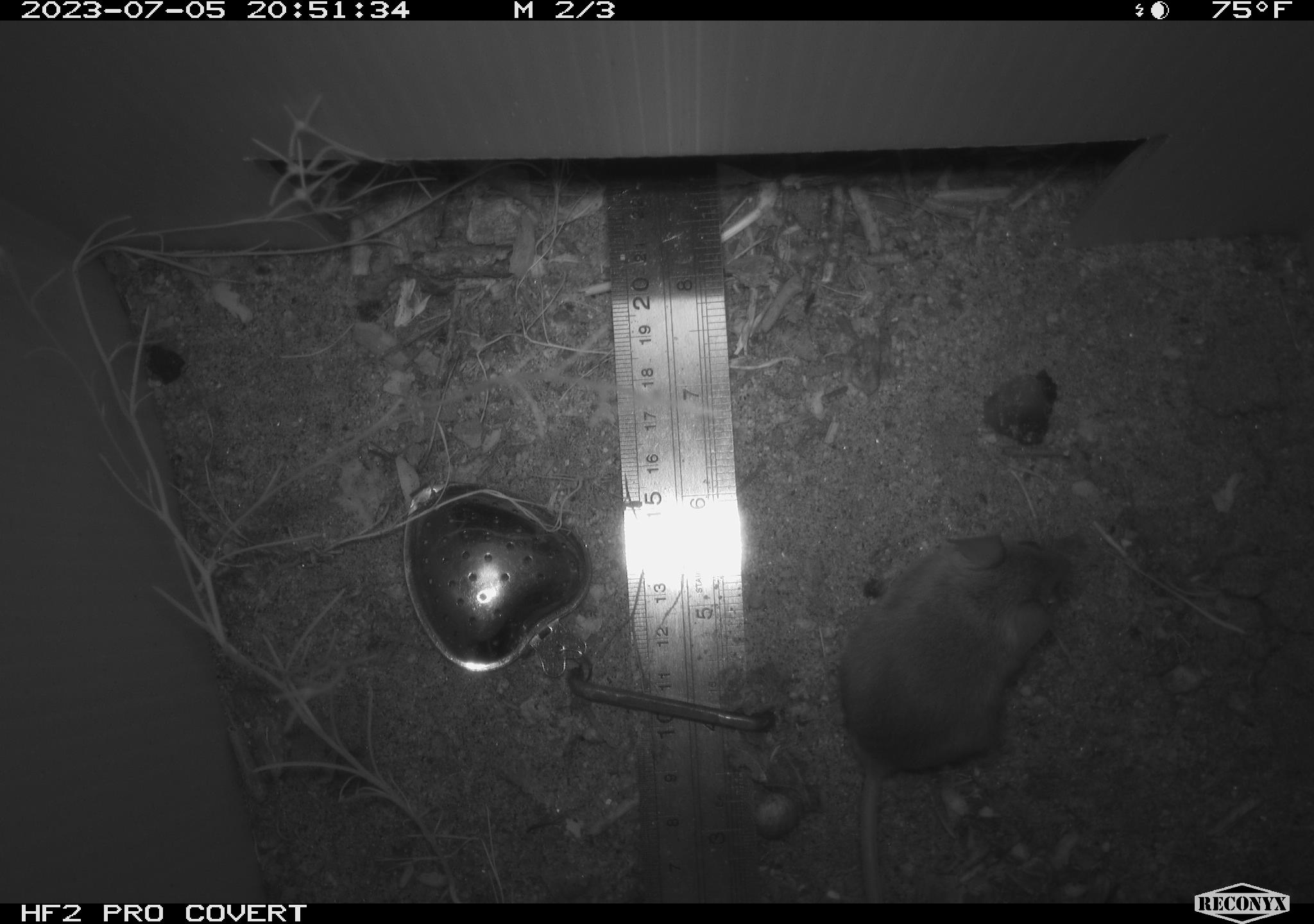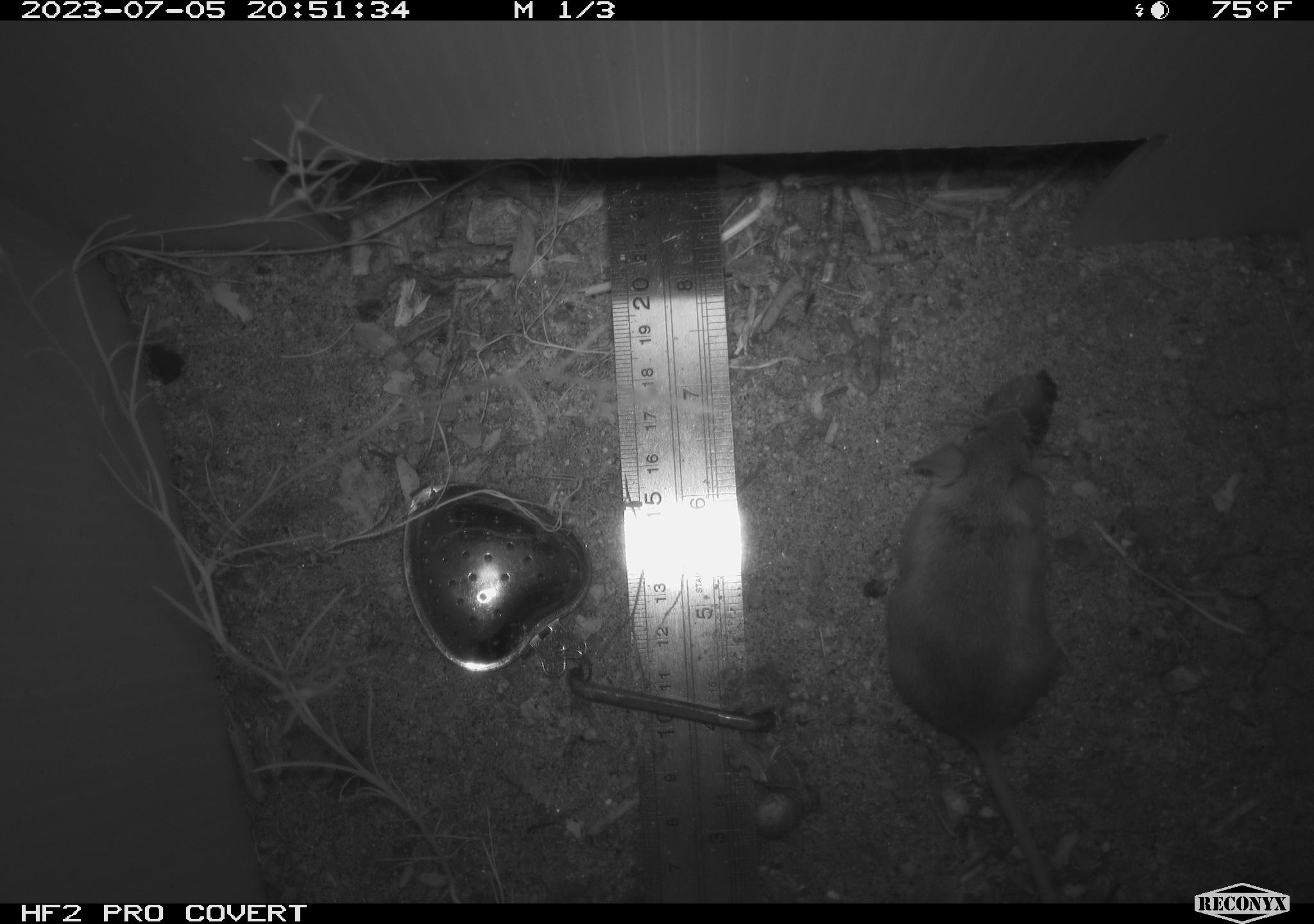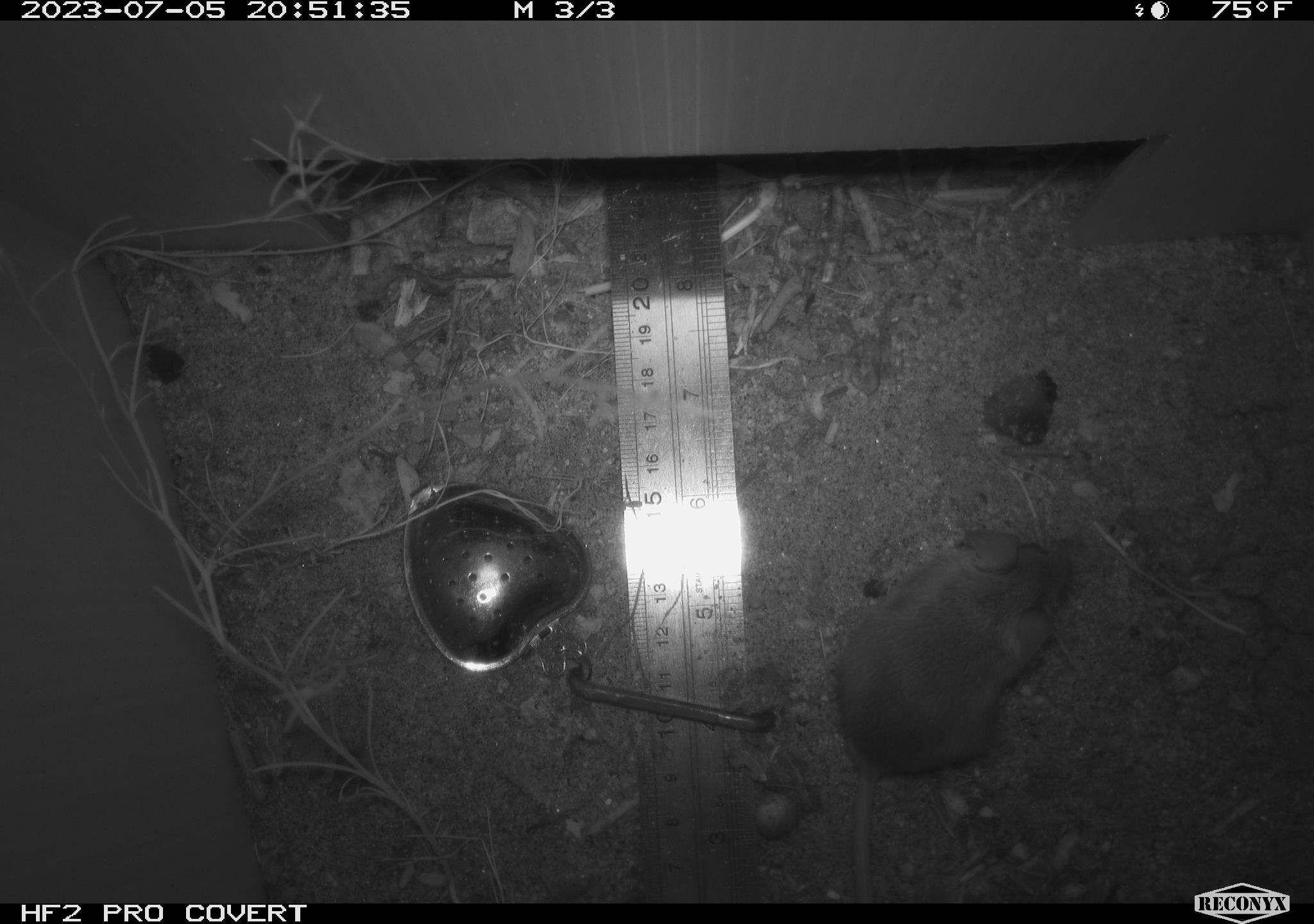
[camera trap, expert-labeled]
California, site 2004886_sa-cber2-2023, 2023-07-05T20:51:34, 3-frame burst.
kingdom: Animalia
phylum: Chordata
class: Mammalia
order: Rodentia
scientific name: Rodentia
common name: mouse species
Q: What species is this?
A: Mouse species (Rodentia).